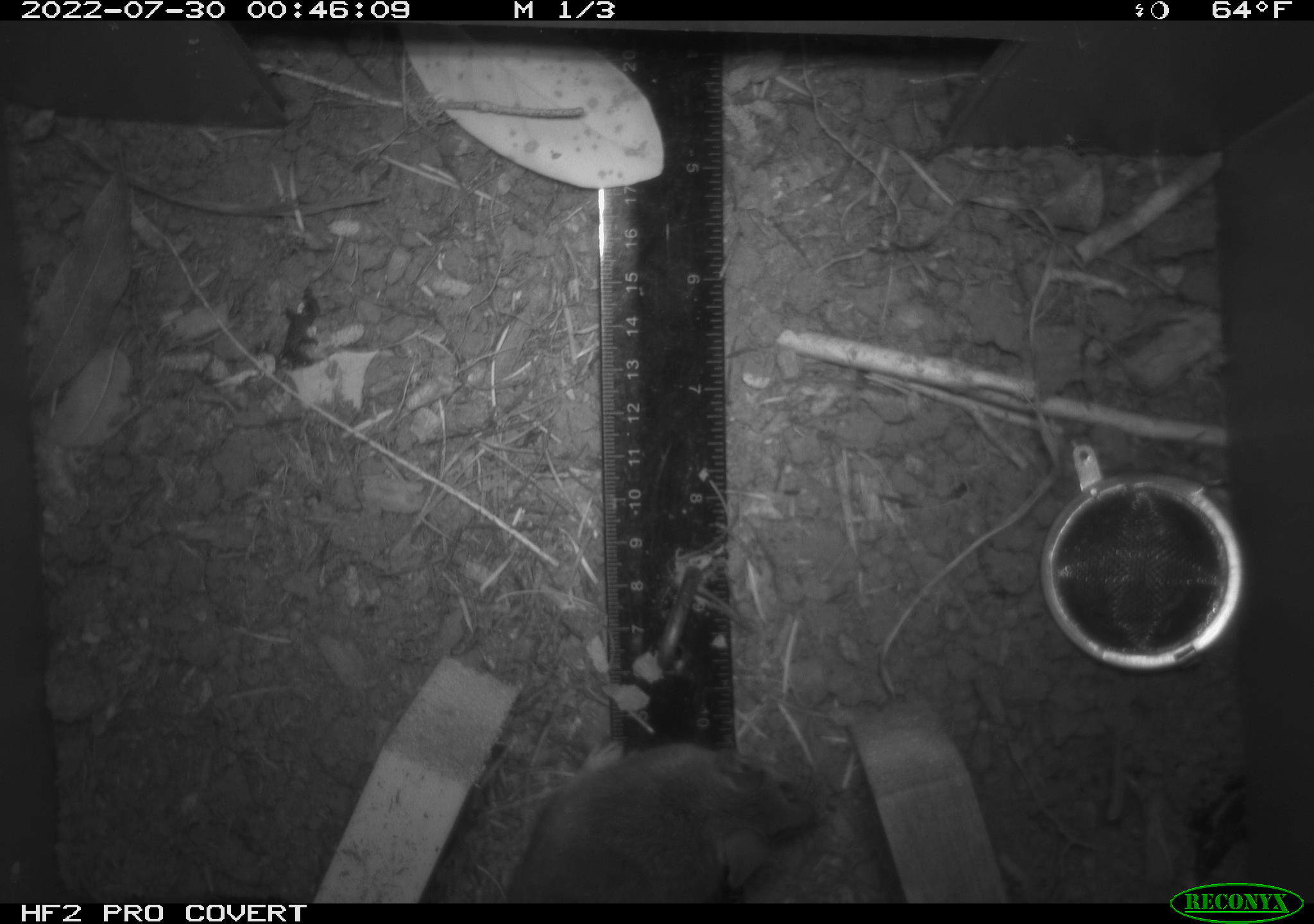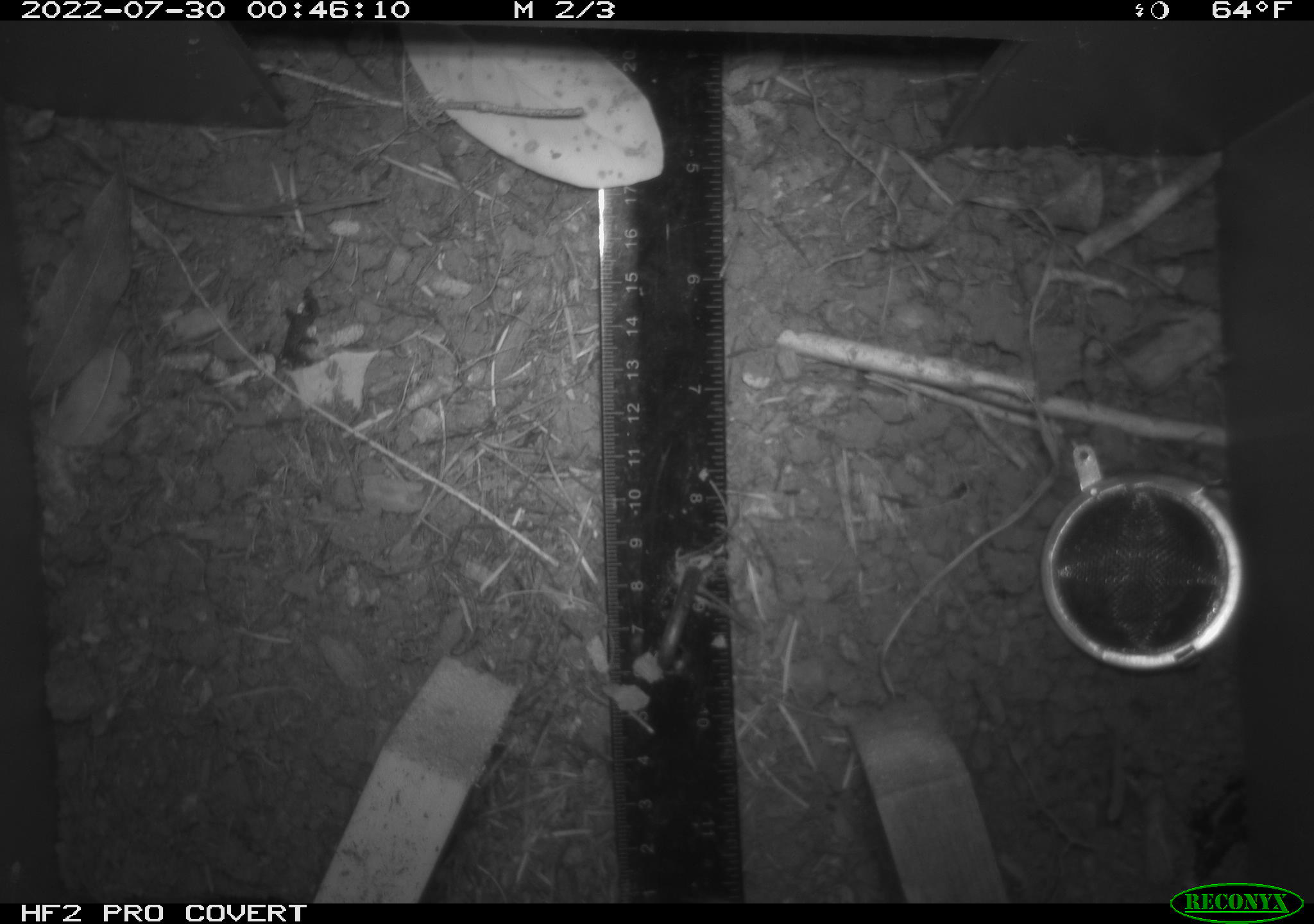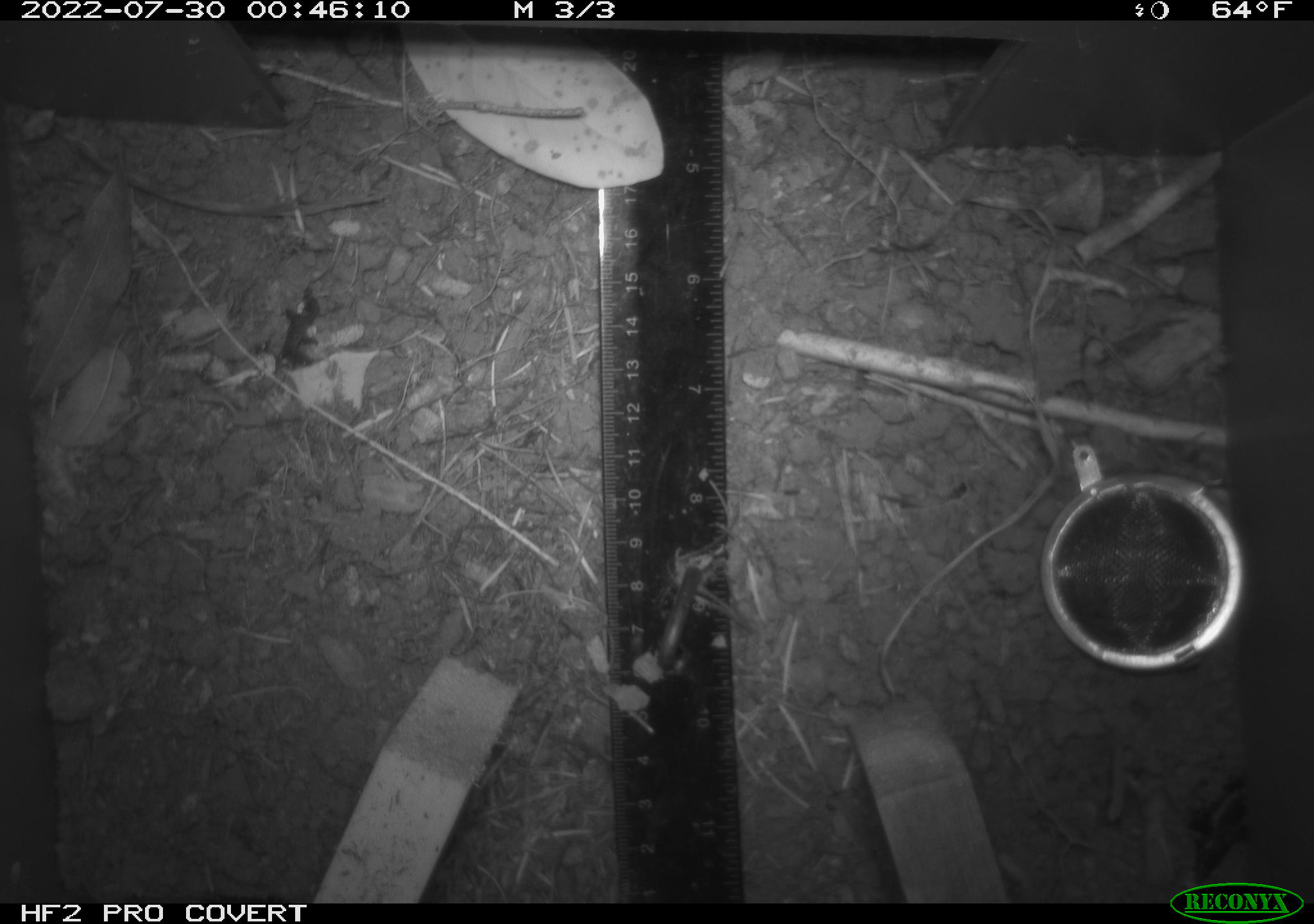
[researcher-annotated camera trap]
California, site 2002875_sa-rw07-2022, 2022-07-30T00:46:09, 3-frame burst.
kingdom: Animalia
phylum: Chordata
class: Mammalia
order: Rodentia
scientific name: Rodentia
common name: mouse species